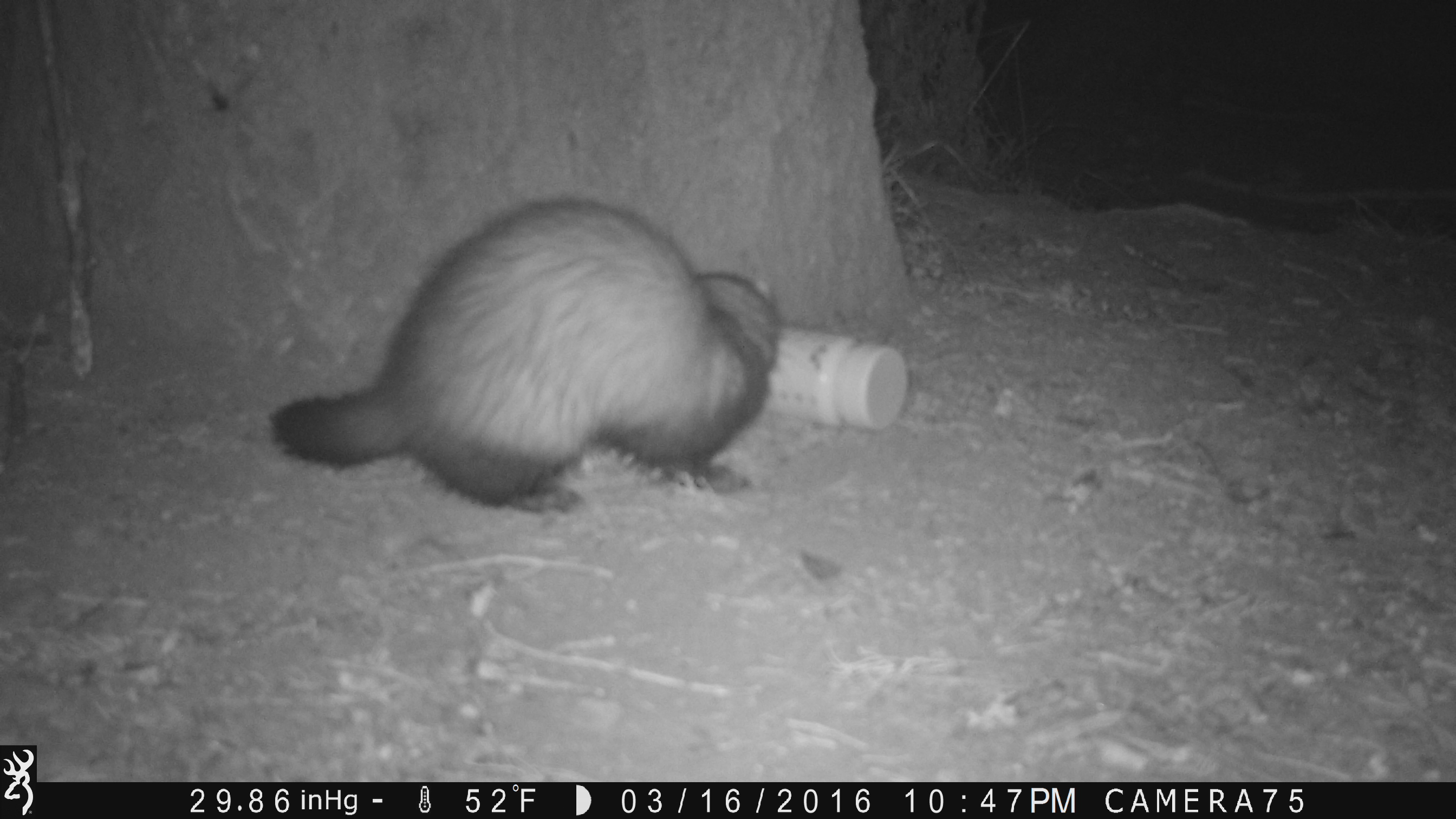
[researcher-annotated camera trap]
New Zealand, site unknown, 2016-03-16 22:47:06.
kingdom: Animalia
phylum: Chordata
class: Mammalia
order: Carnivora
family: Mustelidae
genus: Mustela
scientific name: Mustela furo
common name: ferret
Ferret (Mustela furo).